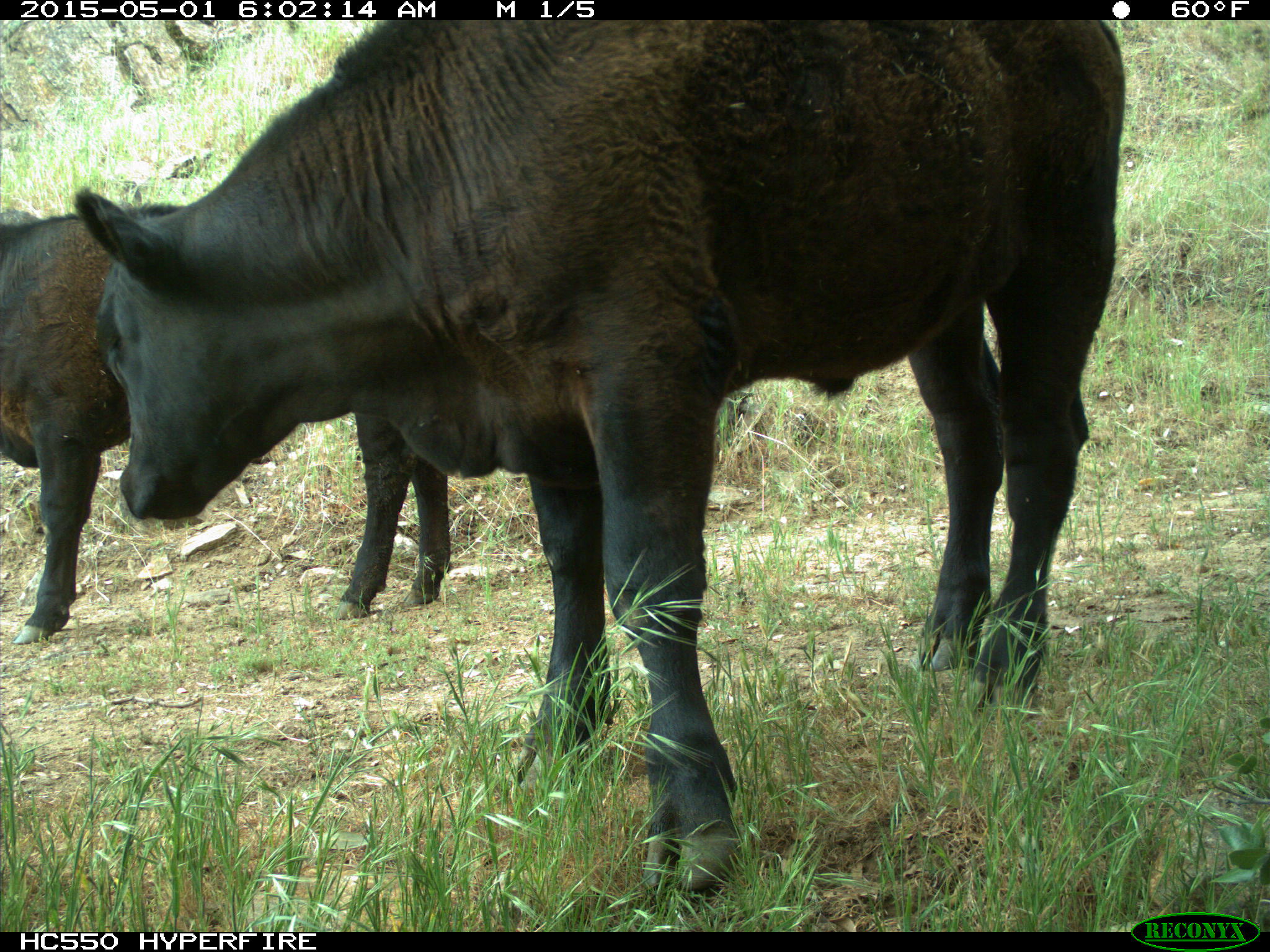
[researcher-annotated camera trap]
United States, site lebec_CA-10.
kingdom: Animalia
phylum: Chordata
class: Mammalia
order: Artiodactyla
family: Bovidae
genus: Bos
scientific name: Bos taurus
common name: domestic cow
Bos taurus (domestic cow).